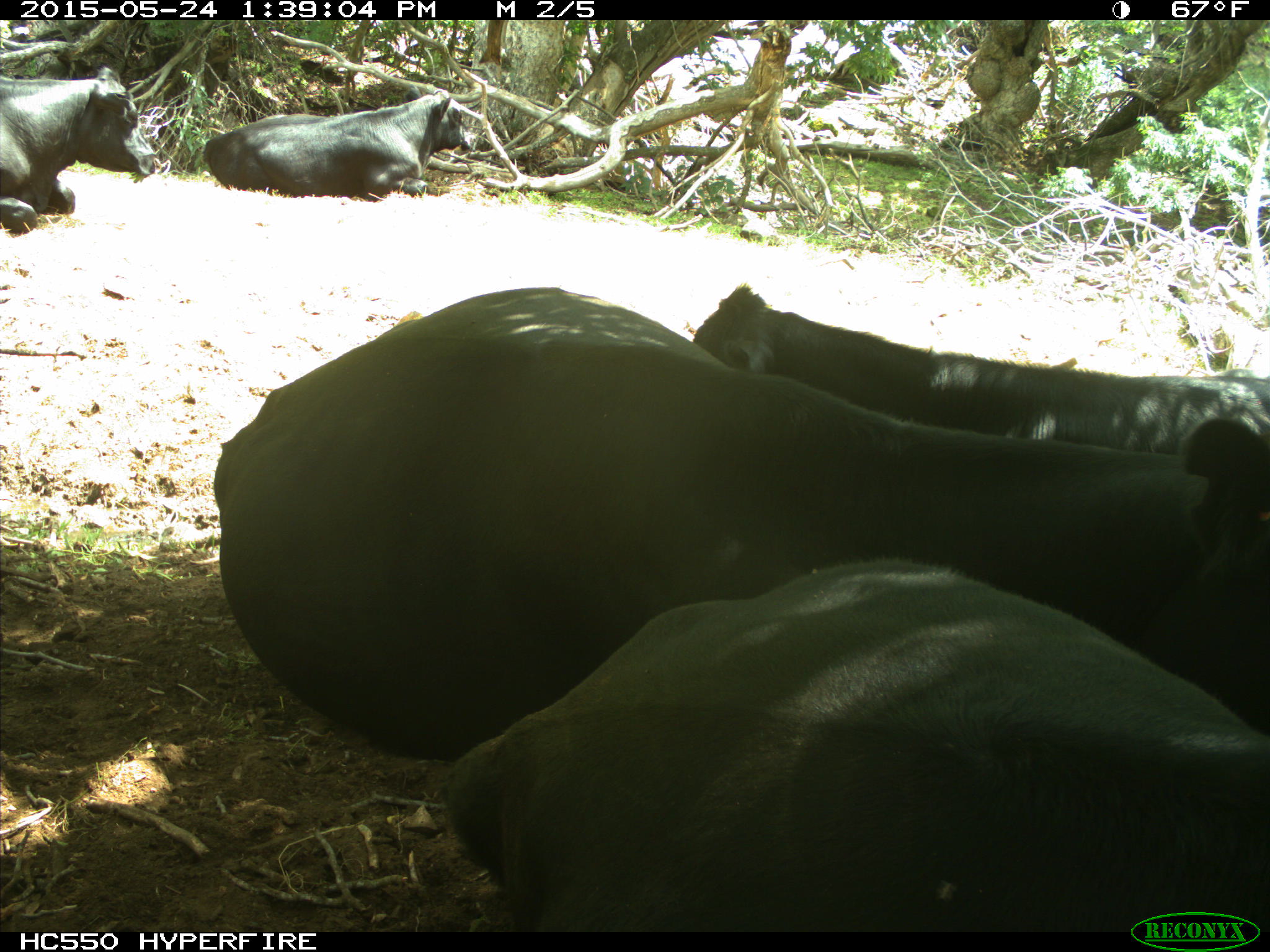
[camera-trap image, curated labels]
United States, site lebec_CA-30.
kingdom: Animalia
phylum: Chordata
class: Mammalia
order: Artiodactyla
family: Bovidae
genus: Bos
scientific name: Bos taurus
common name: domestic cow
Bos taurus (domestic cow).